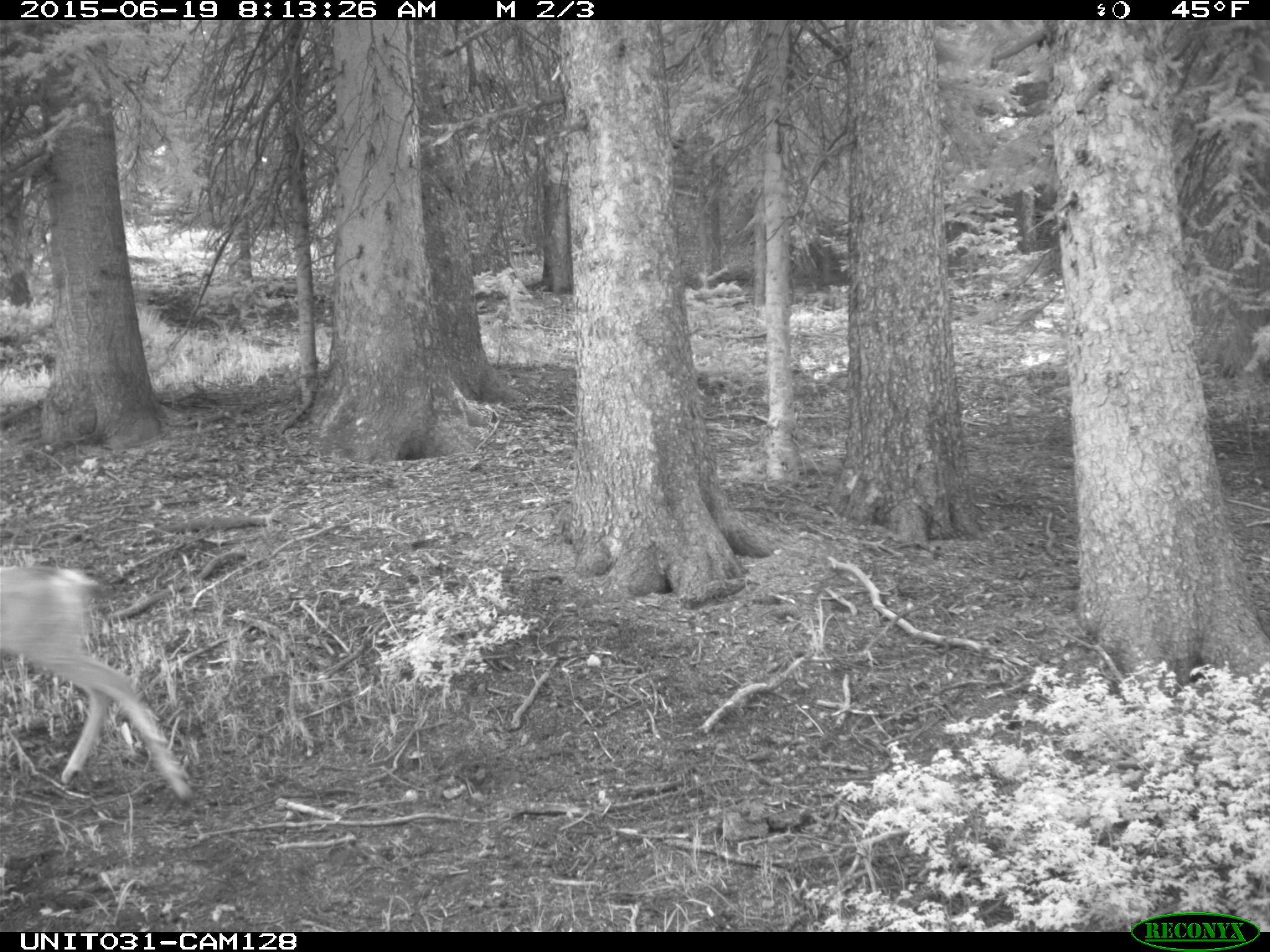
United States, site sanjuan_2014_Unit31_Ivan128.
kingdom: Animalia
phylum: Chordata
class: Mammalia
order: Artiodactyla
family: Cervidae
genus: Odocoileus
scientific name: Odocoileus hemionus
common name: mule deer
Odocoileus hemionus (mule deer).